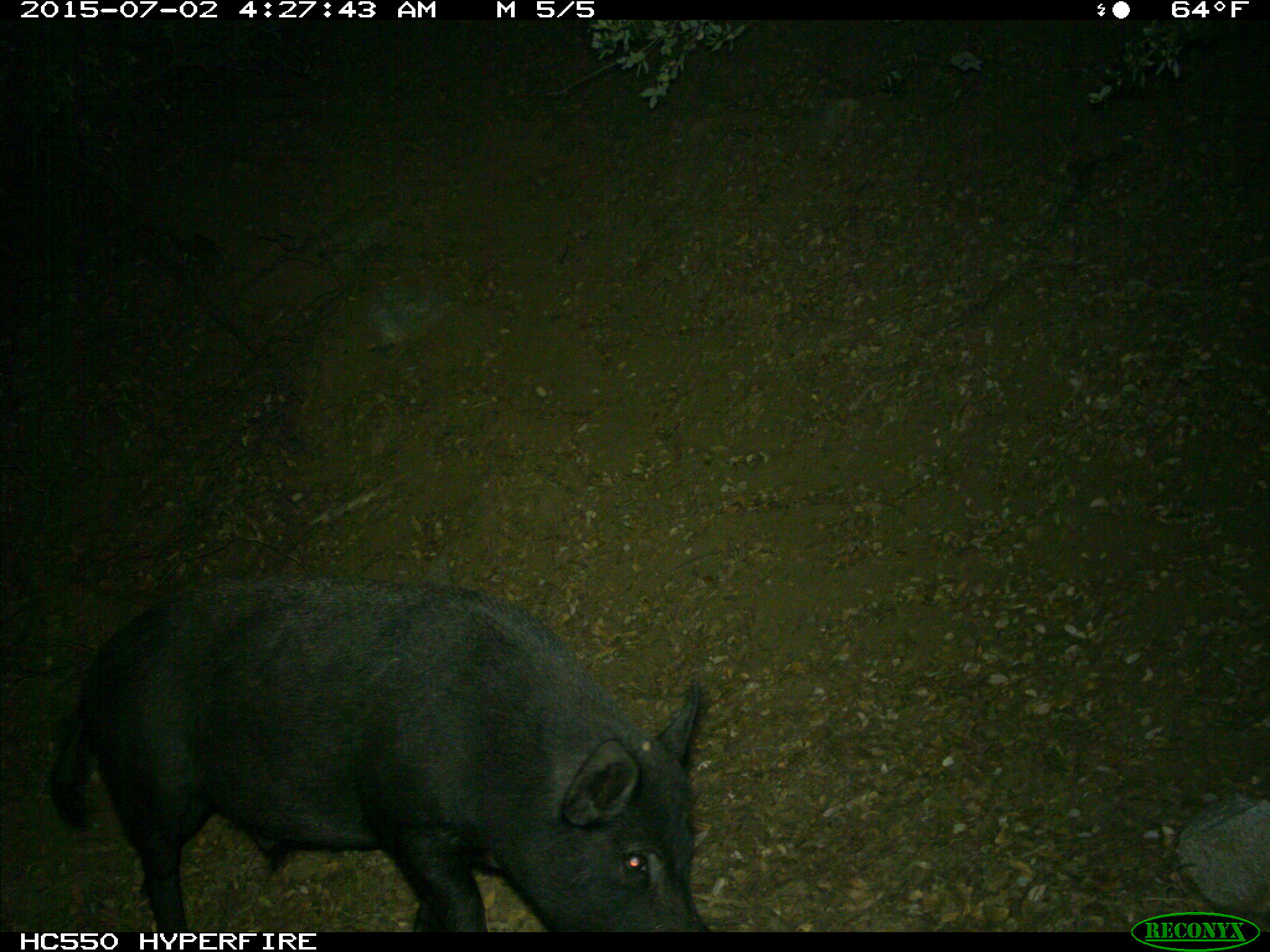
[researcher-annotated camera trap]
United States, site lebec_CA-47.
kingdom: Animalia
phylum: Chordata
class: Mammalia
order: Artiodactyla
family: Suidae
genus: Sus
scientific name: Sus scrofa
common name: wild boar